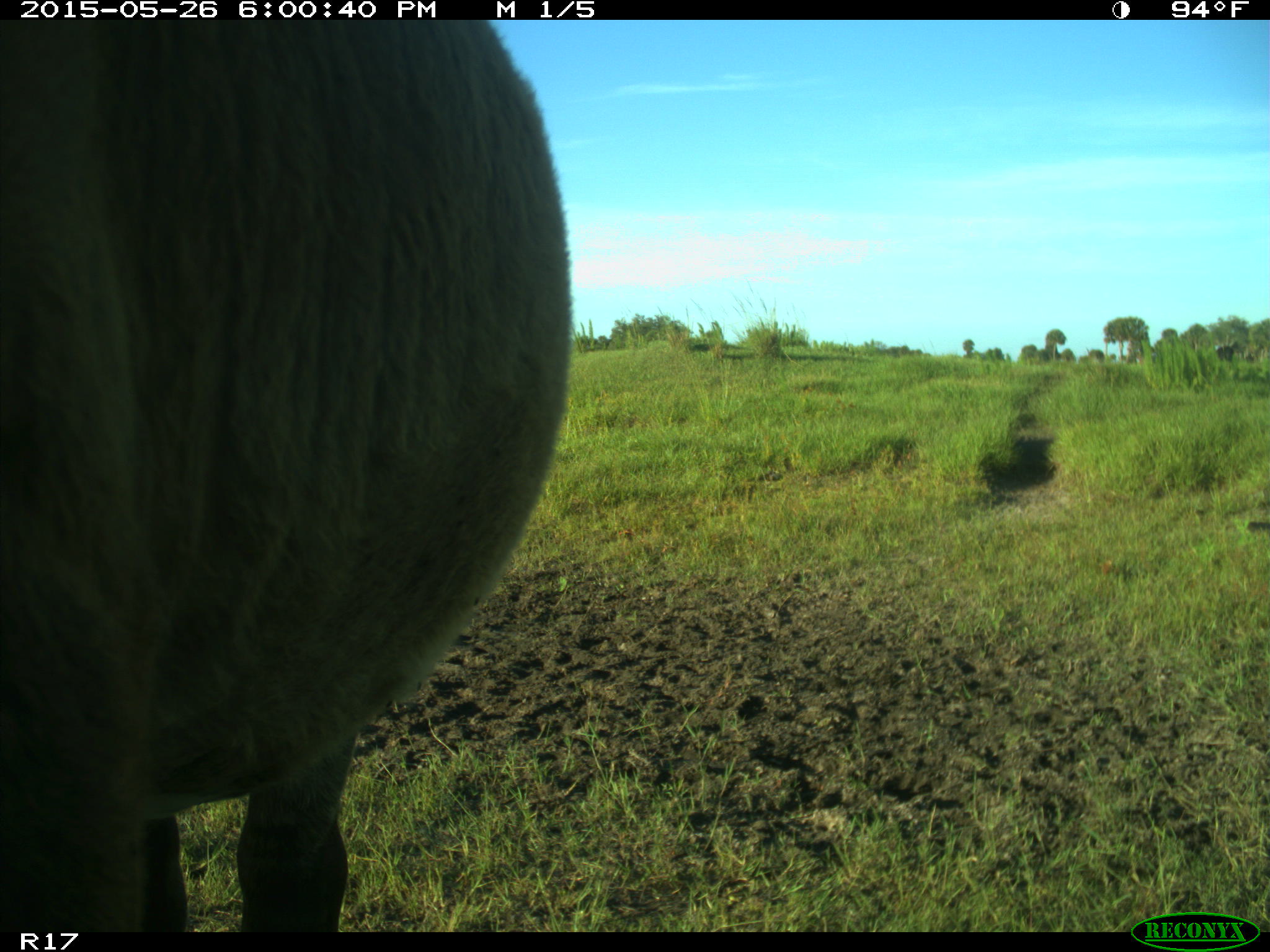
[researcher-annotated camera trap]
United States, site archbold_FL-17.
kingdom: Animalia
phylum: Chordata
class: Mammalia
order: Artiodactyla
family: Bovidae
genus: Bos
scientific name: Bos taurus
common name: domestic cow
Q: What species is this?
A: Bos taurus (domestic cow).